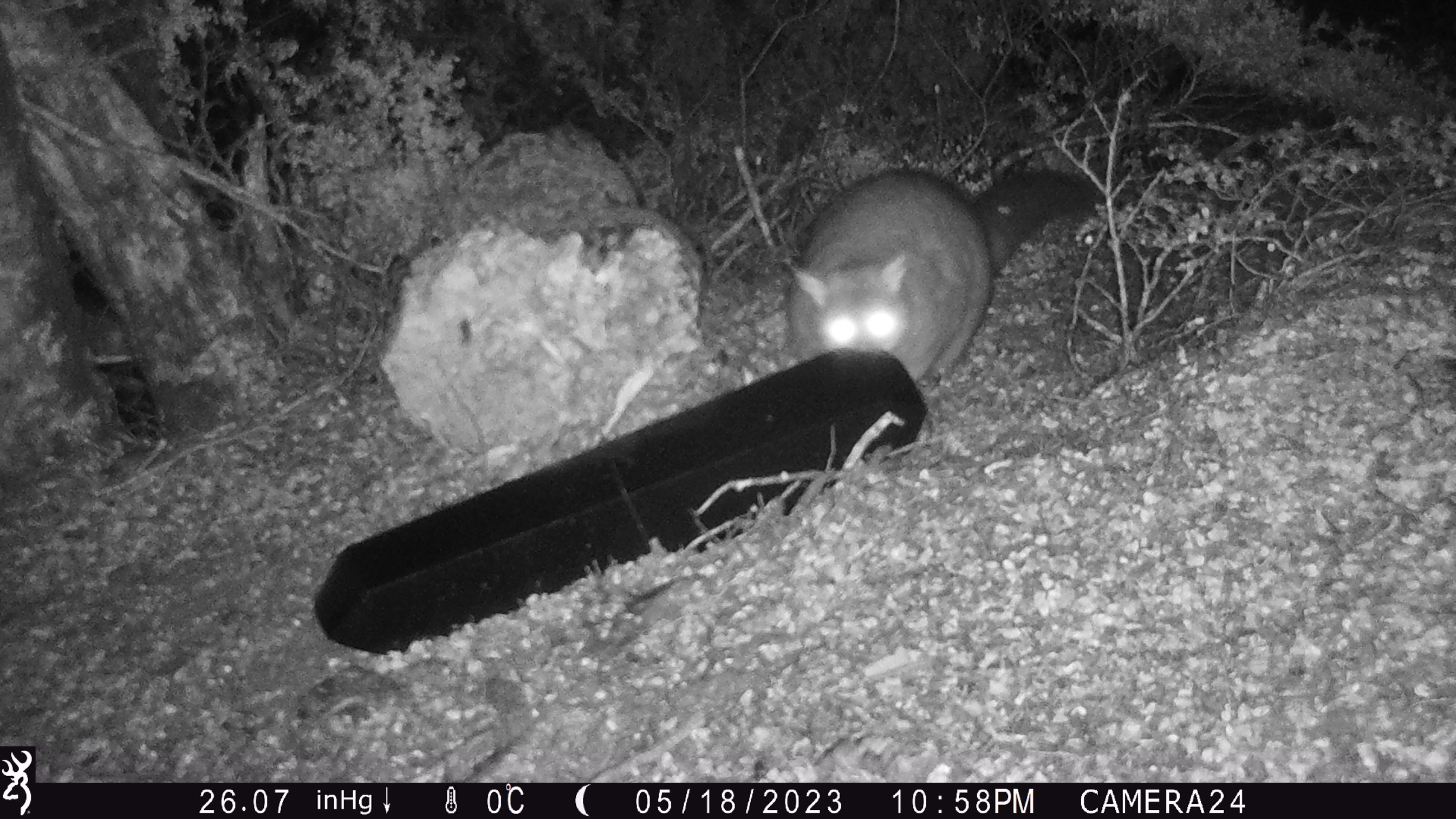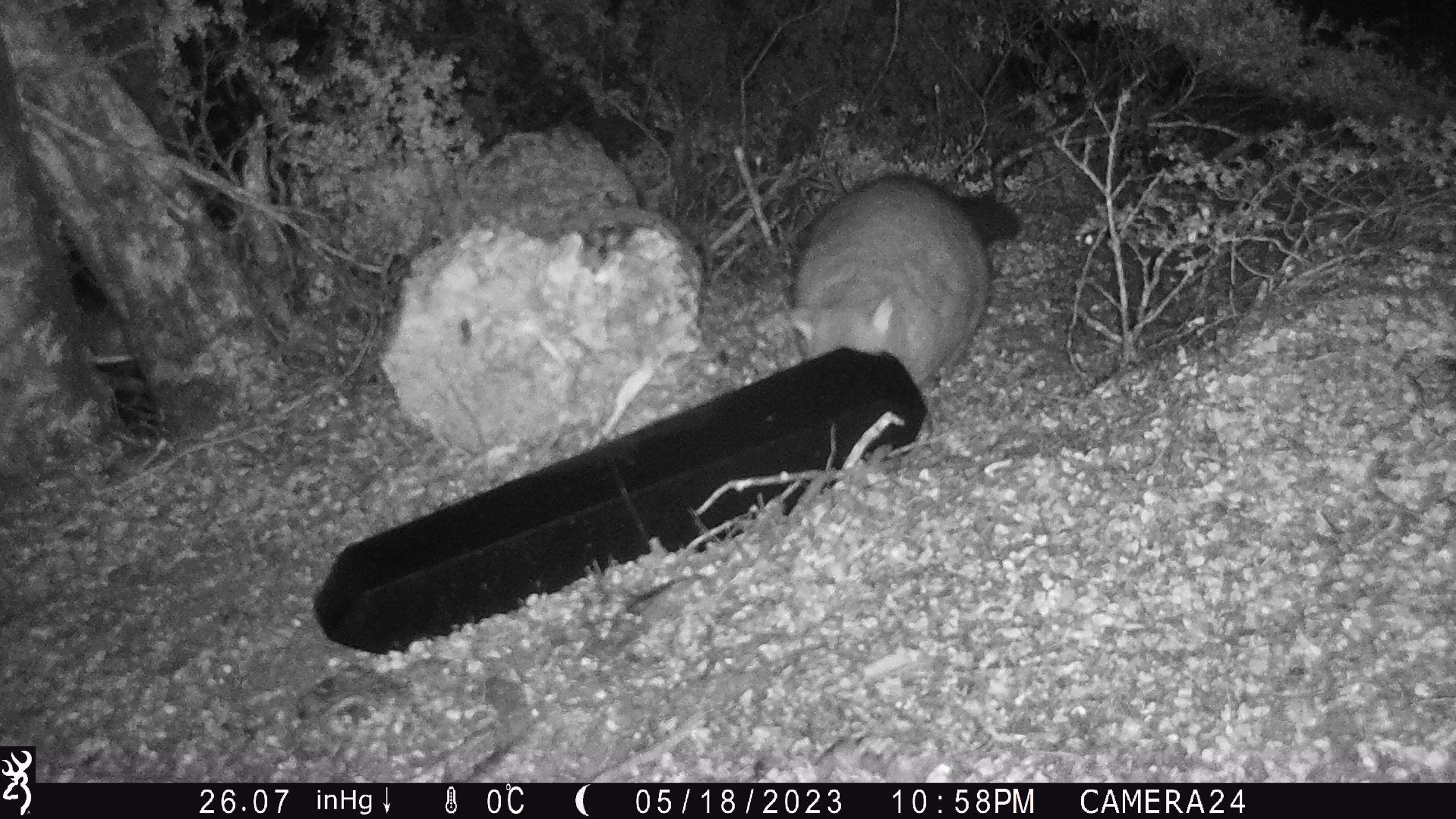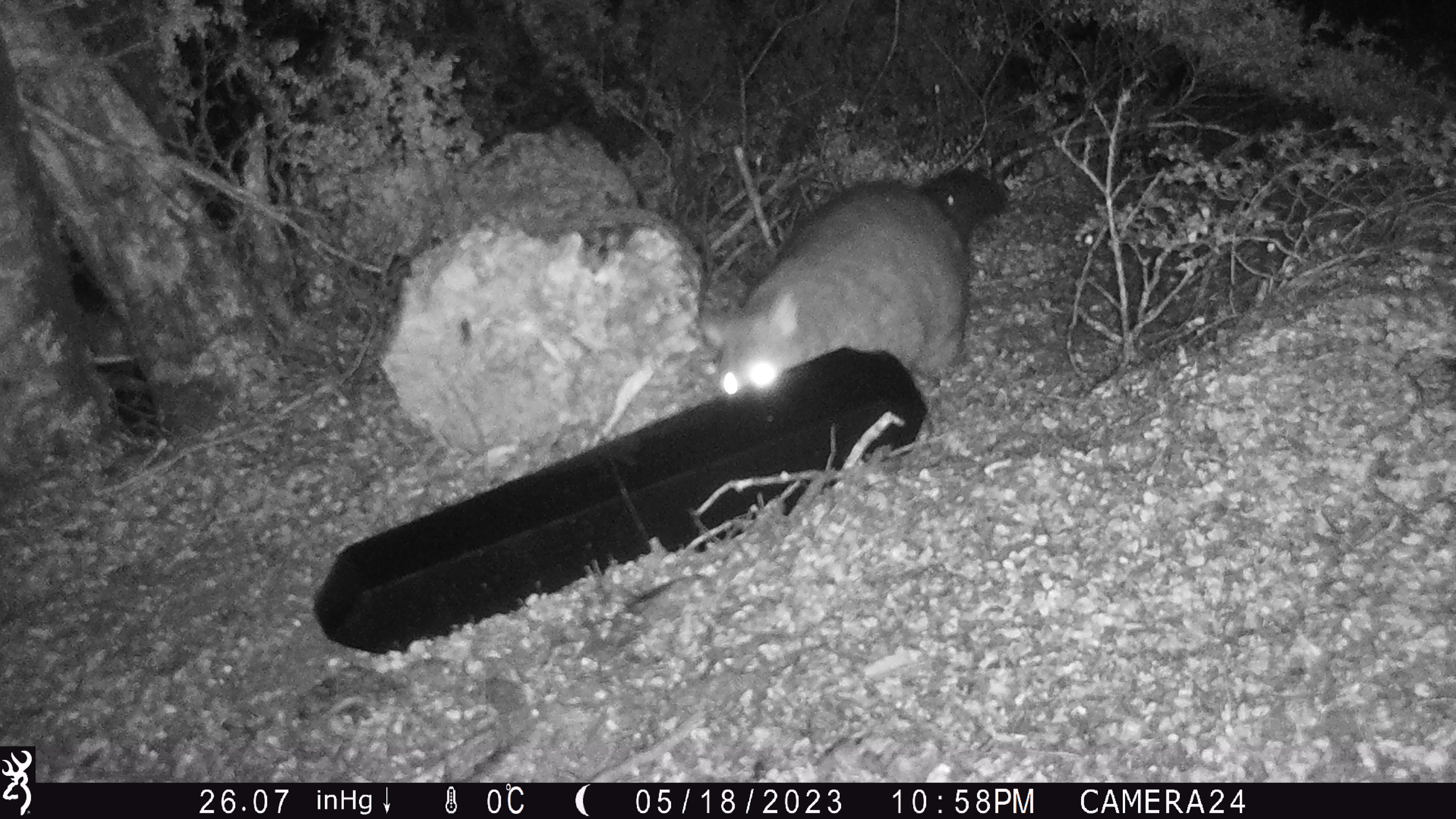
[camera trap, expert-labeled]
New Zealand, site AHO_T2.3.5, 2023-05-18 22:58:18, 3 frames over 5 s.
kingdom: Animalia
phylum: Chordata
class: Mammalia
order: Carnivora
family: Mustelidae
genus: Mustela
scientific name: Mustela erminea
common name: stoat